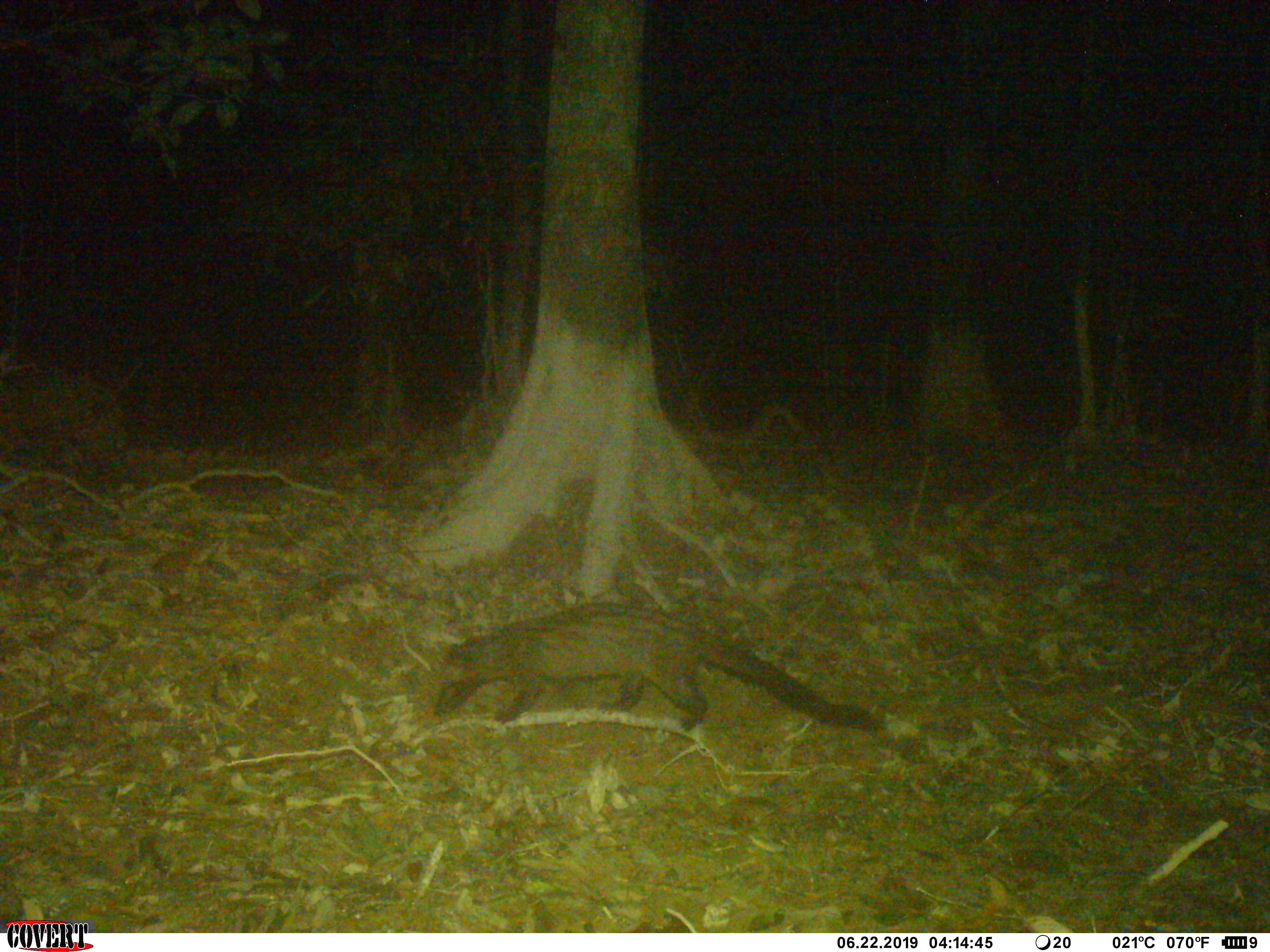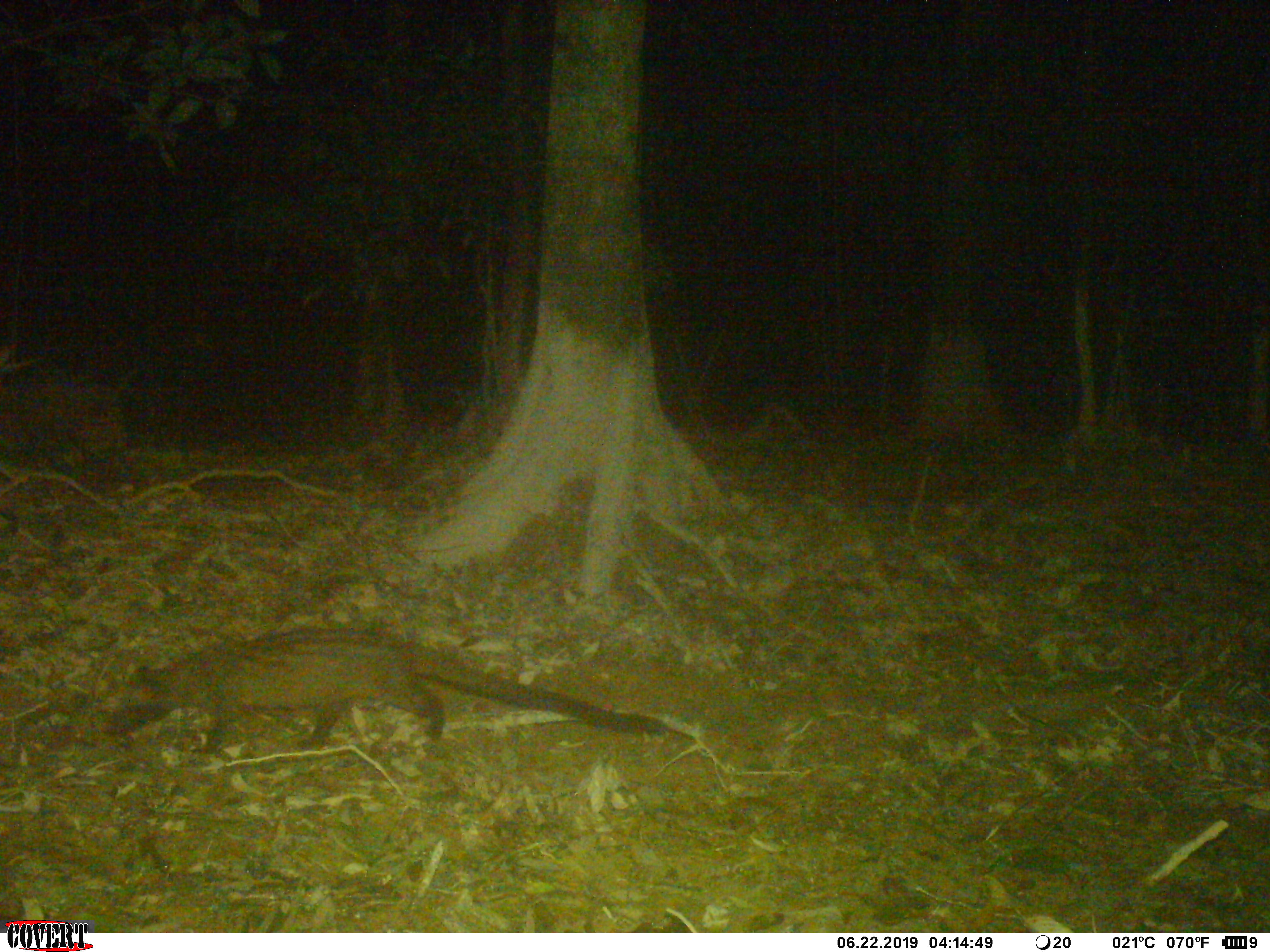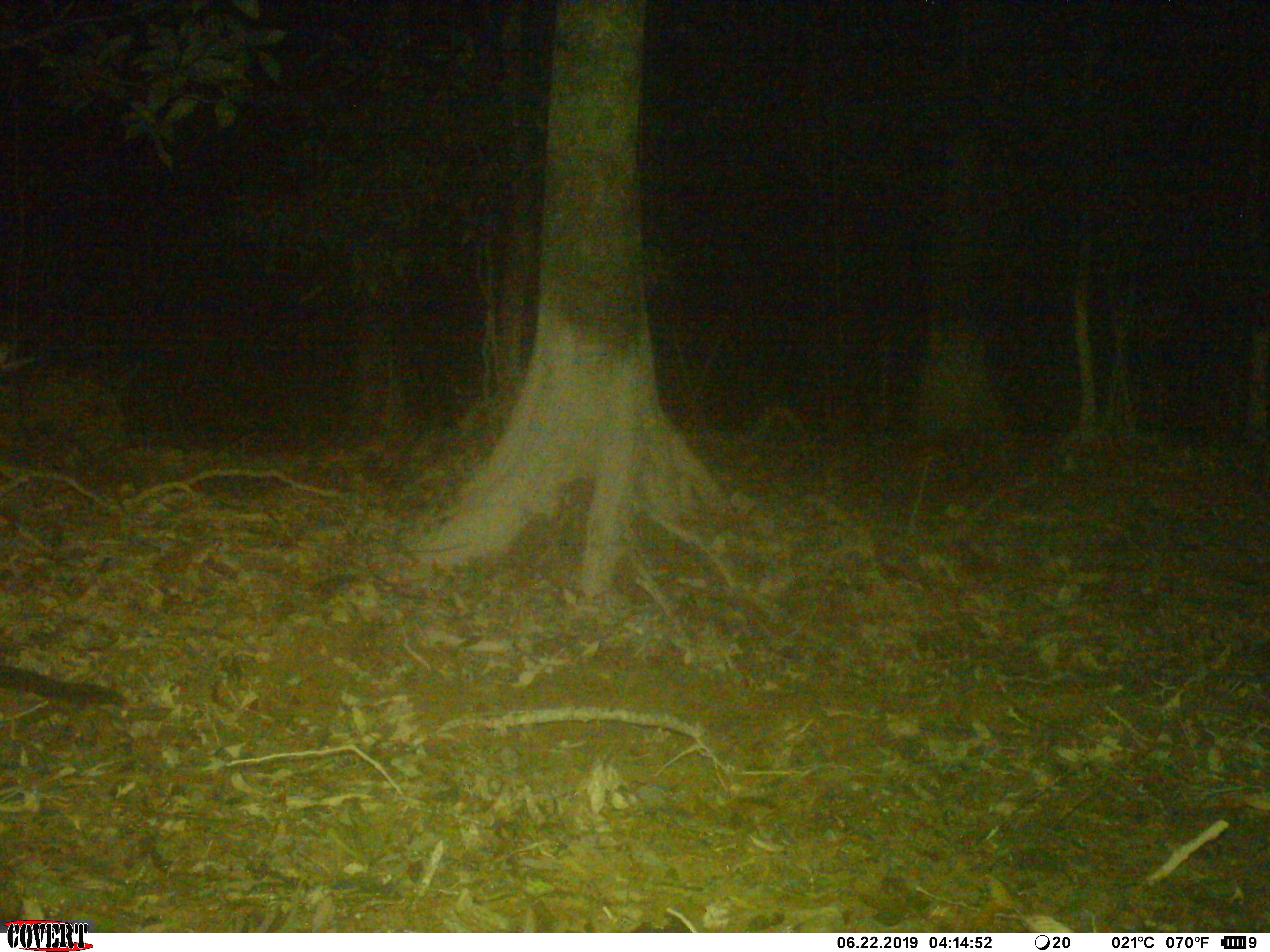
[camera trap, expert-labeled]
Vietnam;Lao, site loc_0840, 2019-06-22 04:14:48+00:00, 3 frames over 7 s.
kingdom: Animalia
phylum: Chordata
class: Mammalia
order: Carnivora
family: Viverridae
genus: Paradoxurus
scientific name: Paradoxurus hermaphroditus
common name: common palm civet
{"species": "common palm civet (Paradoxurus hermaphroditus)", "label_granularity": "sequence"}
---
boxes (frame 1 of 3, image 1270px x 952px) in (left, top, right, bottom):
common palm civet: (432, 600, 877, 732)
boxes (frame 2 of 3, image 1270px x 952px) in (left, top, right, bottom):
common palm civet: (100, 626, 667, 755)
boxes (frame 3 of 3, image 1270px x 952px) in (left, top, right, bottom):
common palm civet: (0, 664, 127, 707)